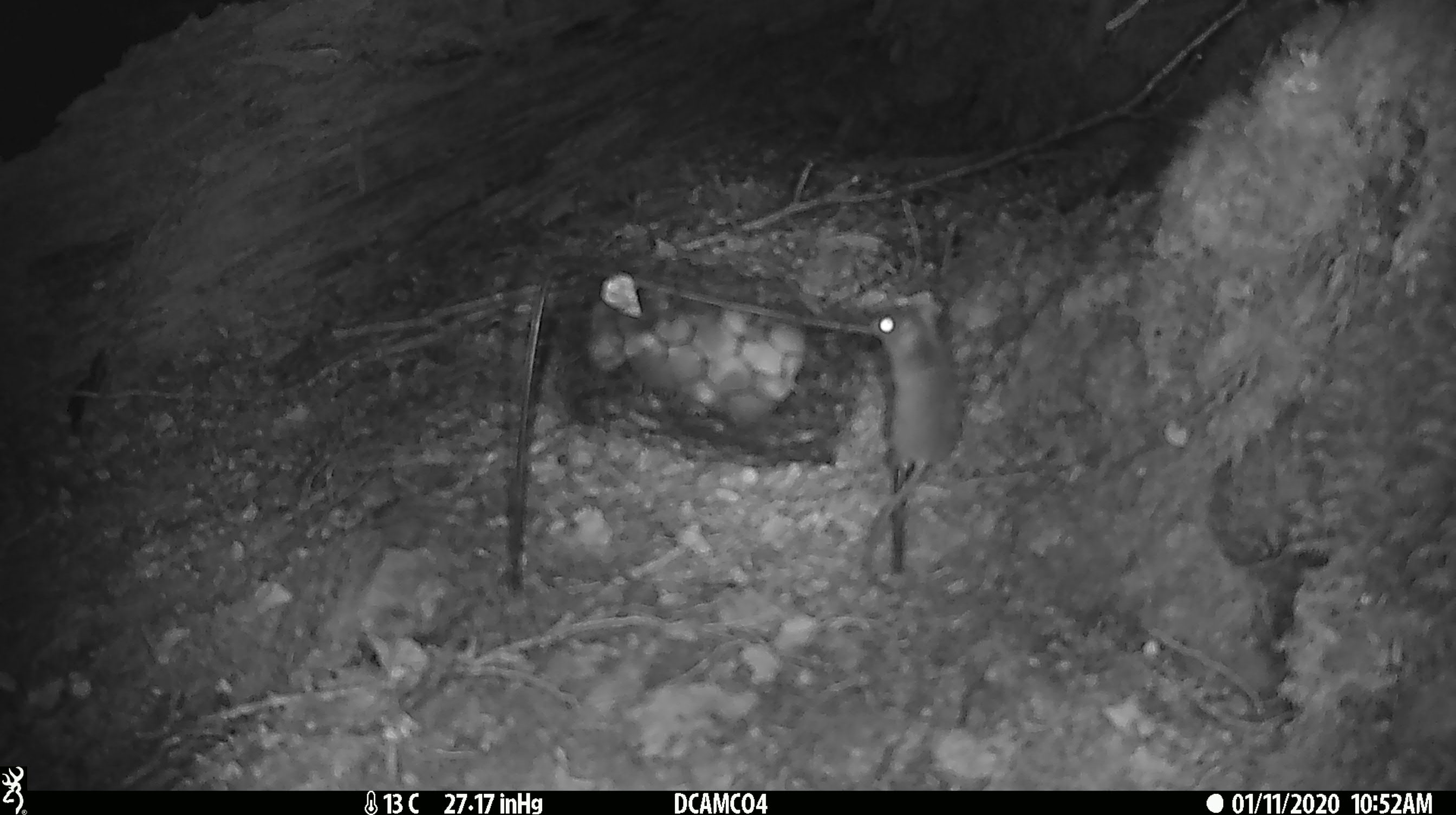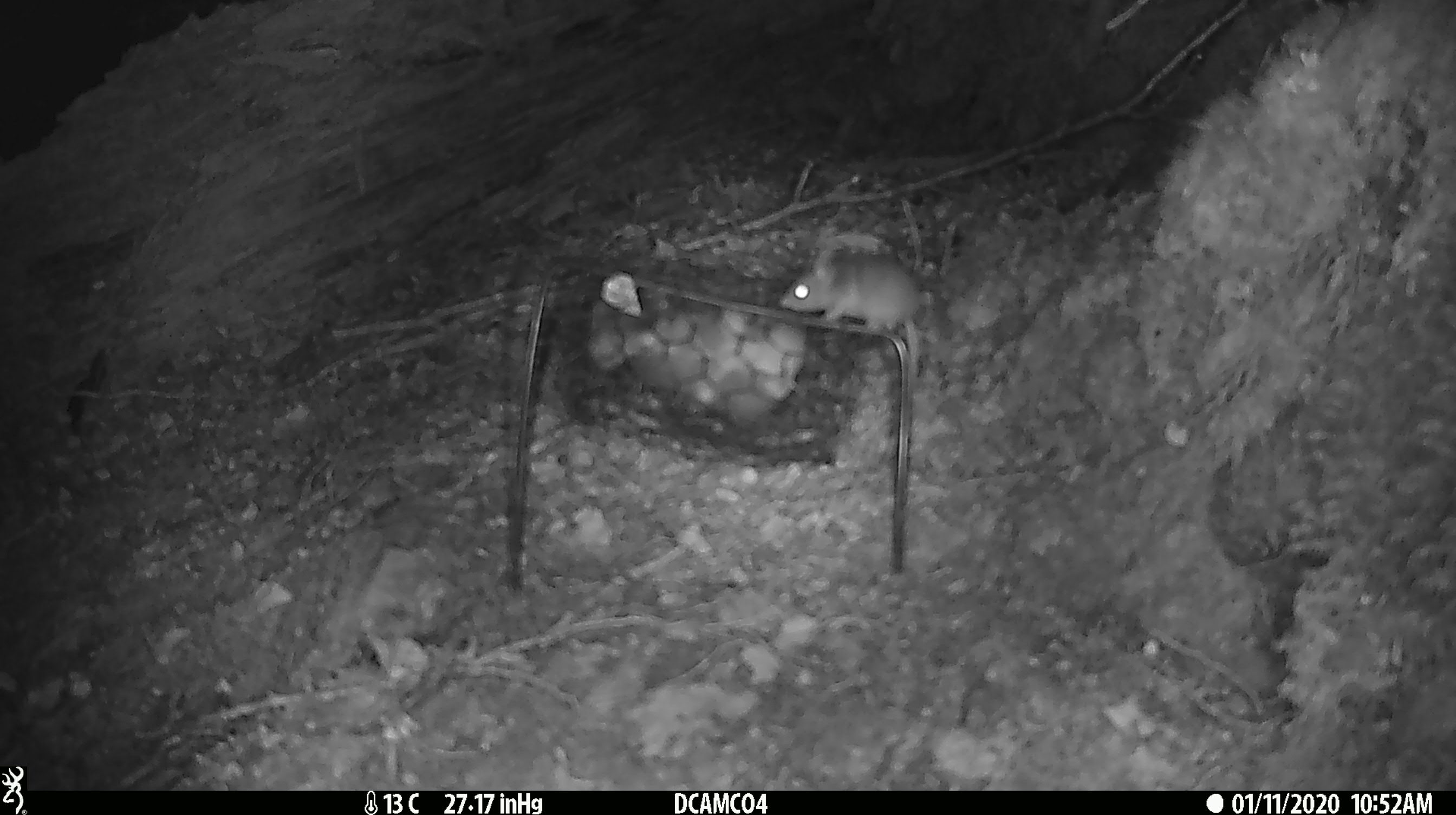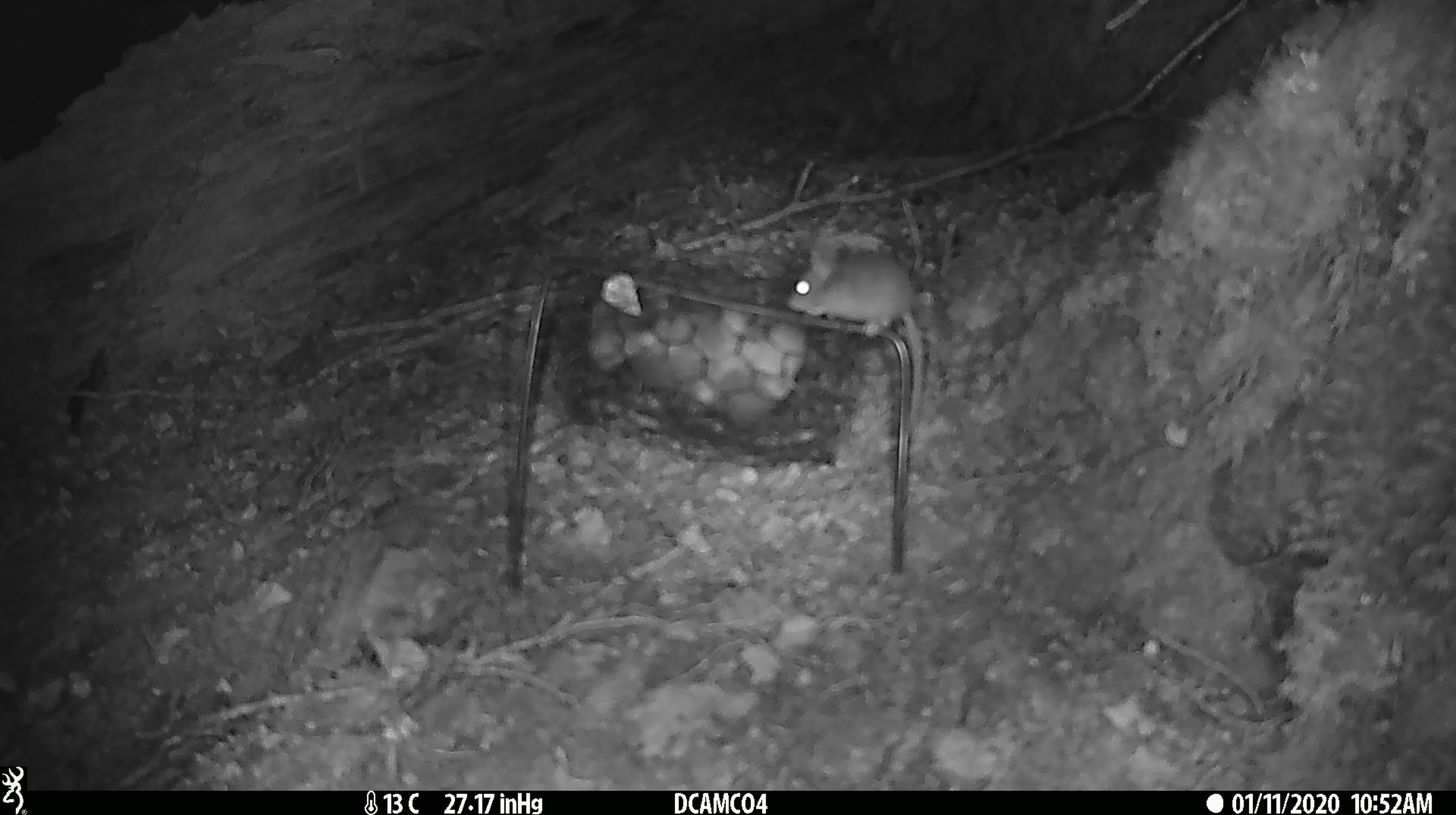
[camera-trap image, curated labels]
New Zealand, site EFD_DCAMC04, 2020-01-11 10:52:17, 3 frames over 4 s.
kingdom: Animalia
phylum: Chordata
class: Mammalia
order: Rodentia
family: Muridae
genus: Mus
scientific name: Mus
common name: mouse